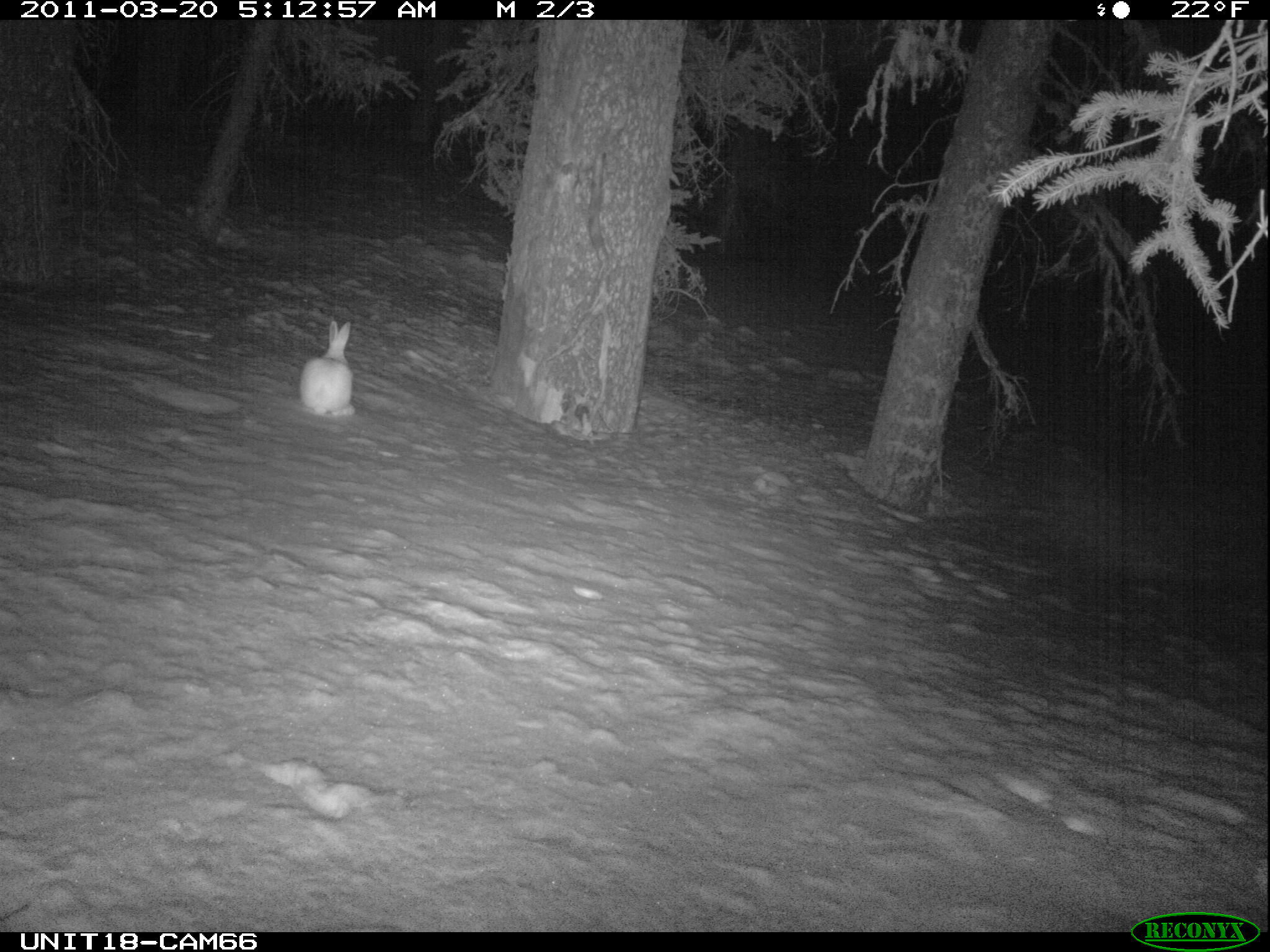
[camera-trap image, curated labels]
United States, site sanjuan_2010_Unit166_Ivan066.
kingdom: Animalia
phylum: Chordata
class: Mammalia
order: Lagomorpha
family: Leporidae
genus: Lepus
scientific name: Lepus americanus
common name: snowshoe hare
Lepus americanus (snowshoe hare).